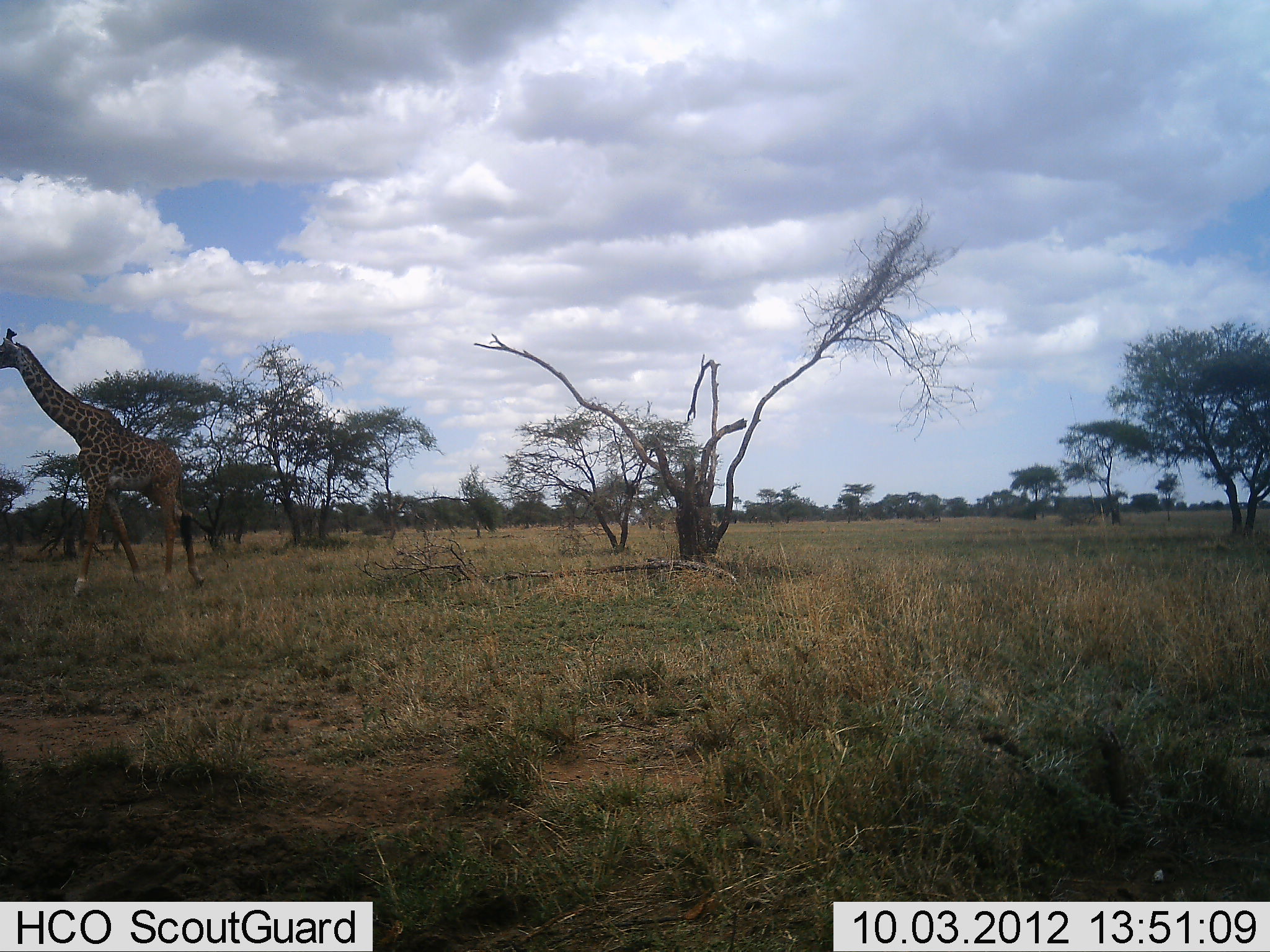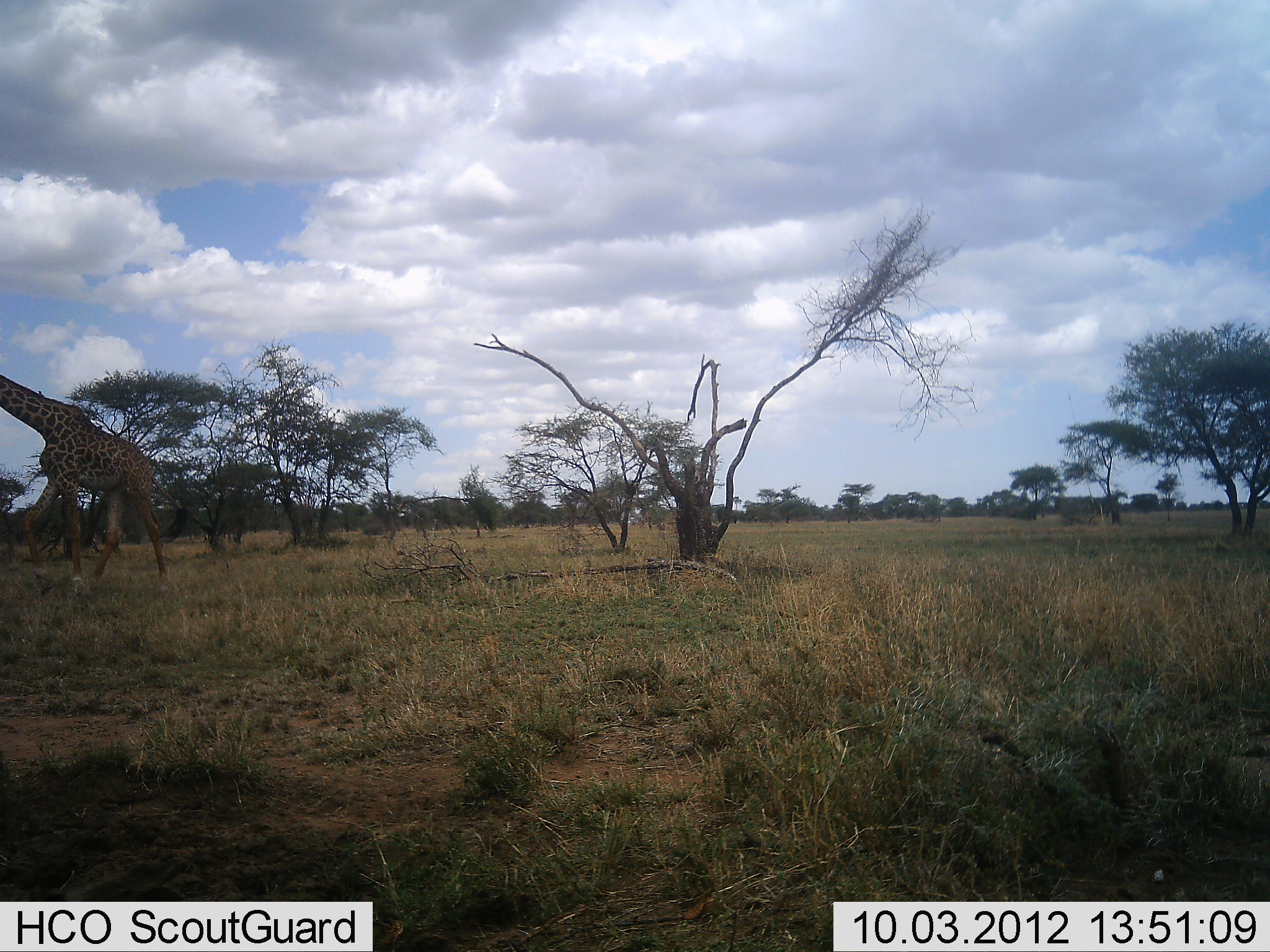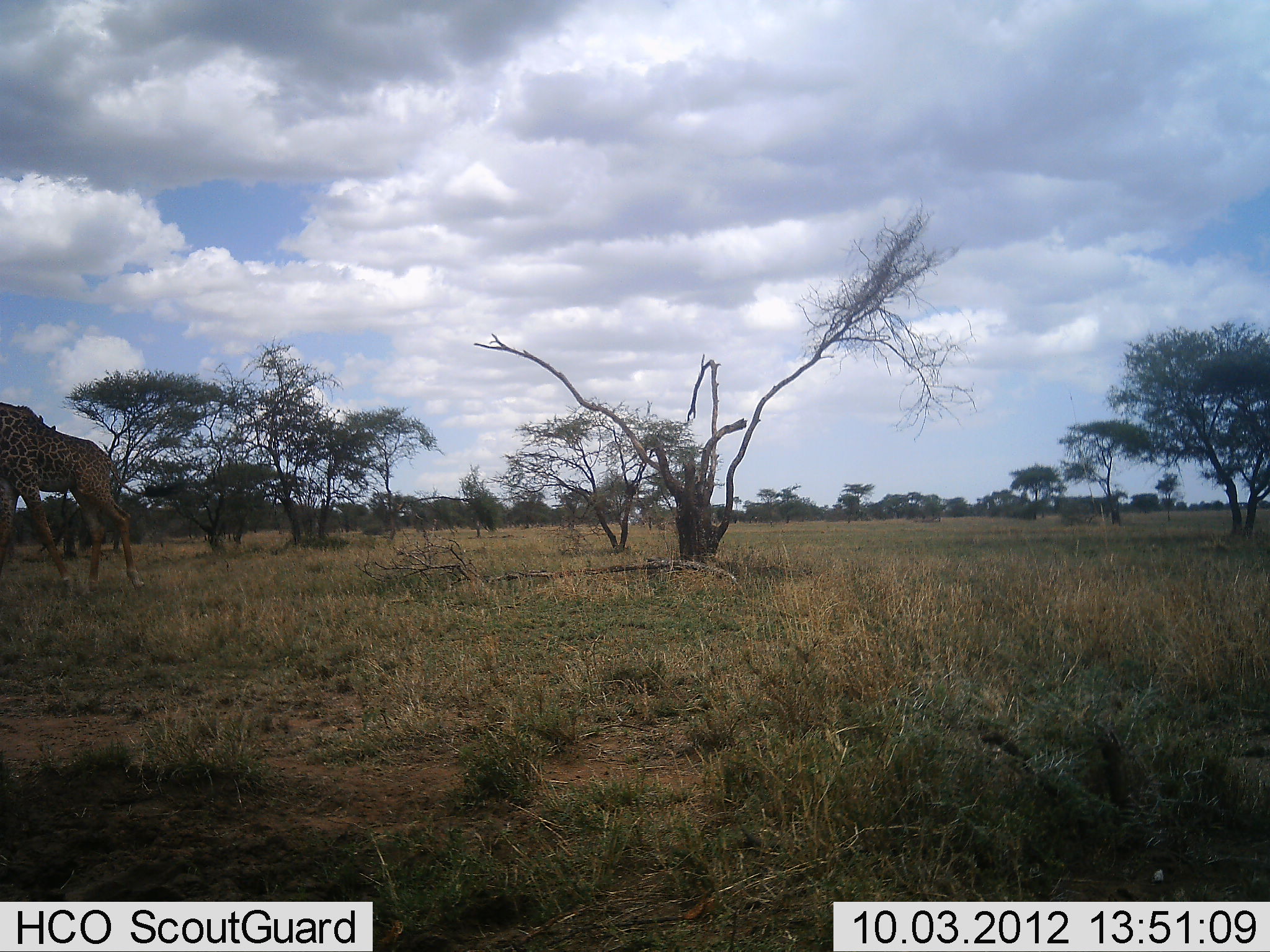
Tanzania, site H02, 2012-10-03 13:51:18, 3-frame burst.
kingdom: Animalia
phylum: Chordata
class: Mammalia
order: Artiodactyla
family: Giraffidae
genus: Giraffa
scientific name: Giraffa camelopardalis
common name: giraffe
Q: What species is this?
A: Giraffe (Giraffa camelopardalis).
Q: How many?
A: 1.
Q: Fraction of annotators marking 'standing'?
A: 0%.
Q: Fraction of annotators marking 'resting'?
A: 0%.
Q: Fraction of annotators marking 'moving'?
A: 100%.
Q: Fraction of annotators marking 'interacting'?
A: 0%.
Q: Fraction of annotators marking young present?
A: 0%.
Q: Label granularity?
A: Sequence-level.